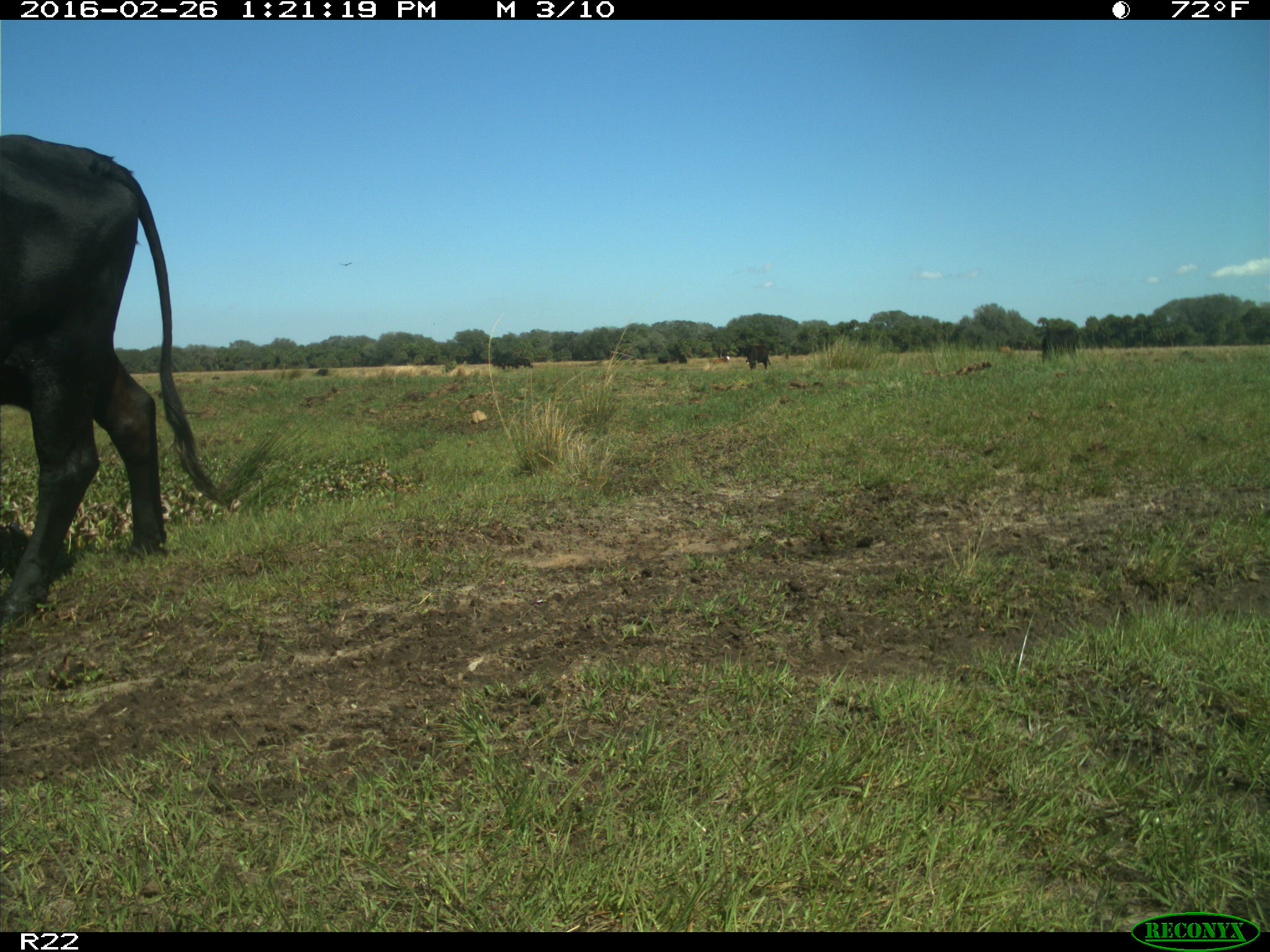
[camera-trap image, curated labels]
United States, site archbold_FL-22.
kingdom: Animalia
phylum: Chordata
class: Mammalia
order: Artiodactyla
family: Bovidae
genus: Bos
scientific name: Bos taurus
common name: domestic cow